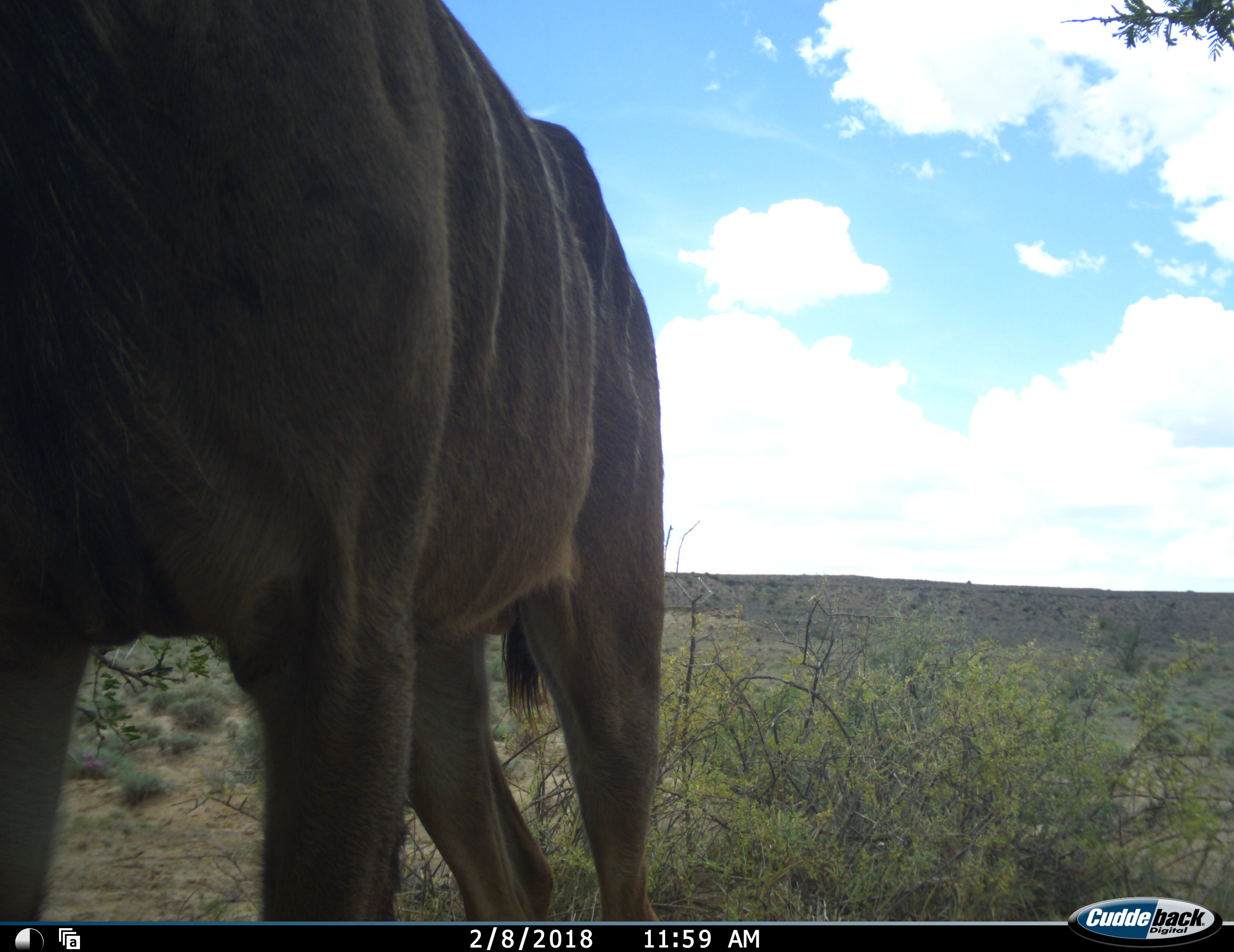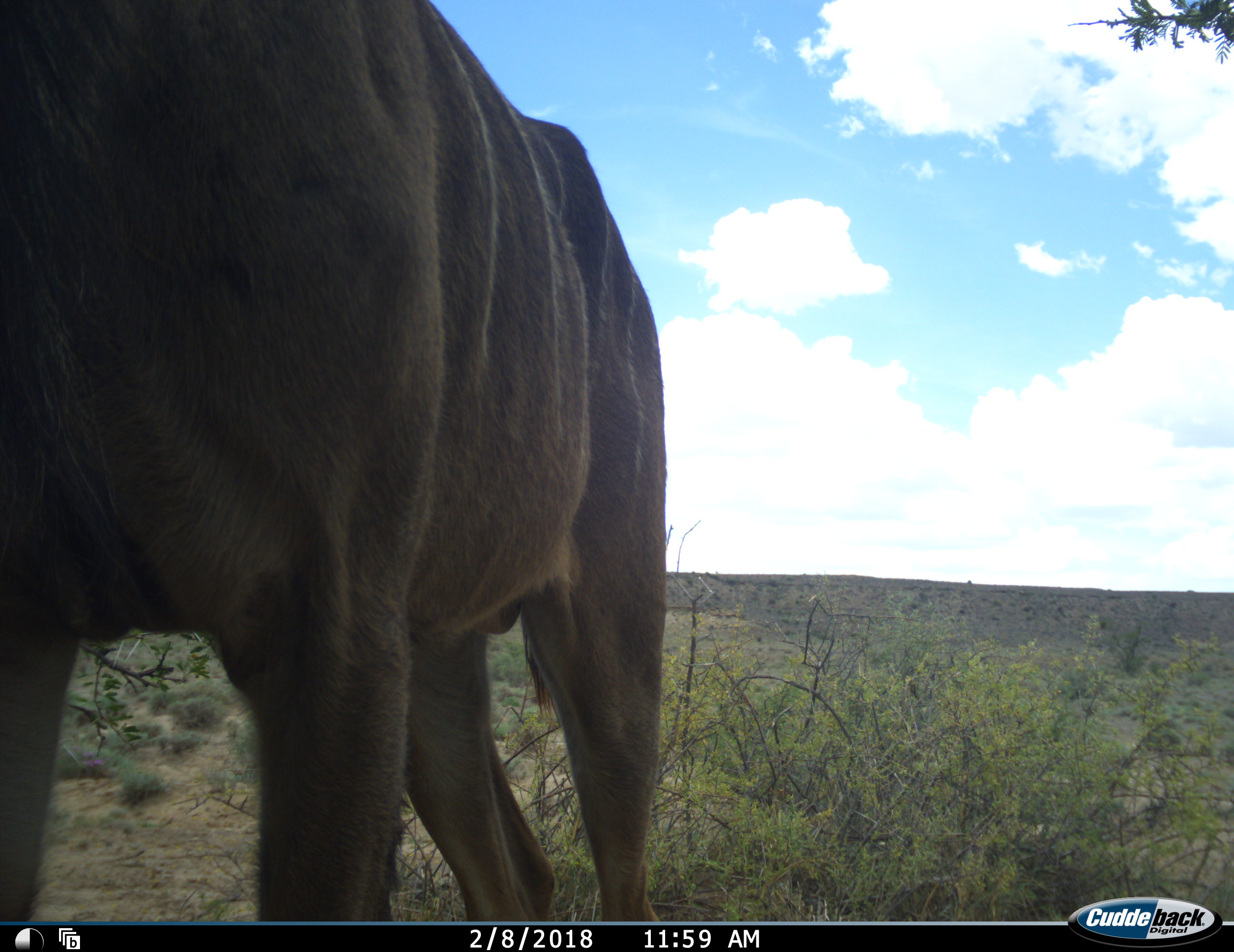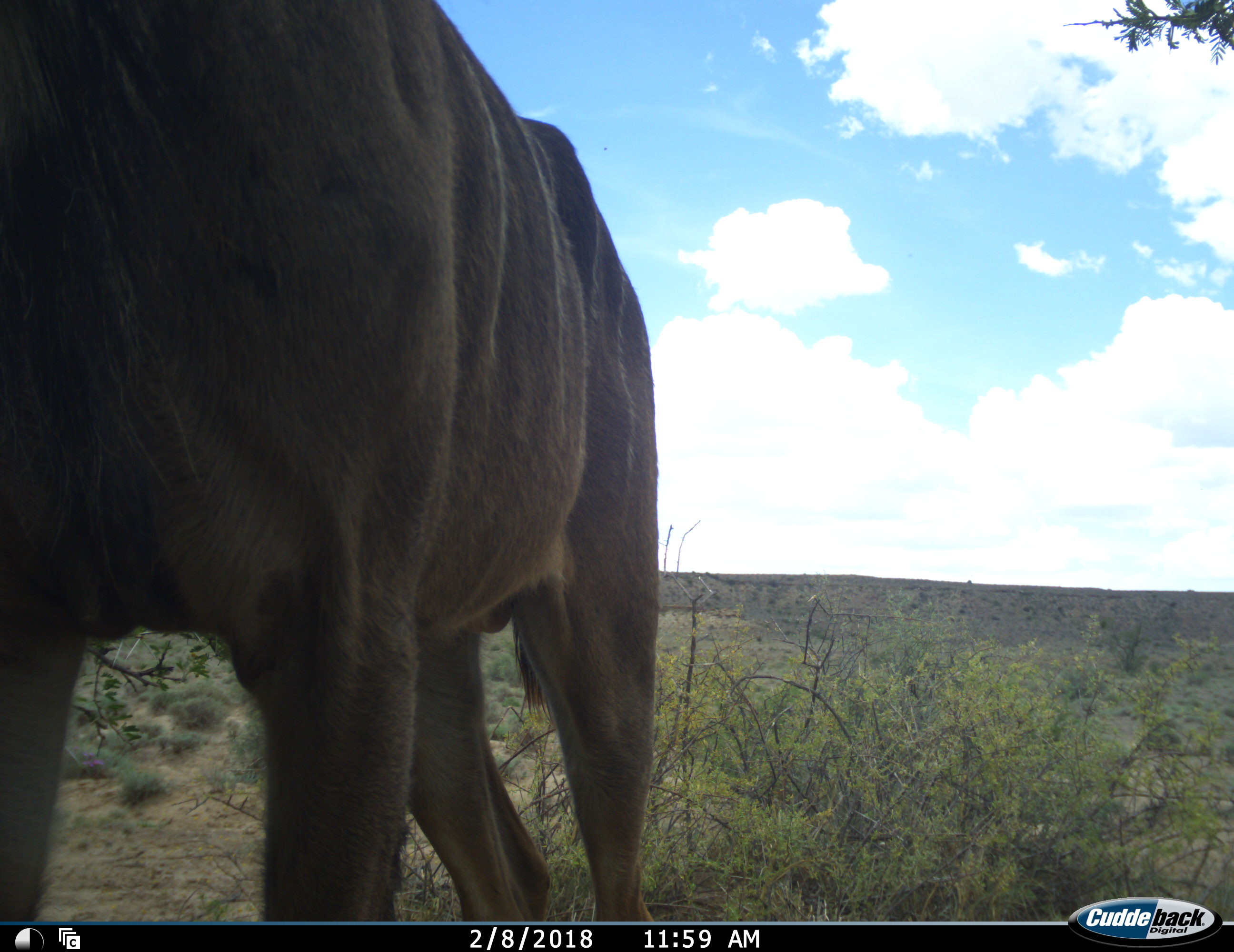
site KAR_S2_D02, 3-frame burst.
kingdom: Animalia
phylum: Chordata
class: Mammalia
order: Artiodactyla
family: Bovidae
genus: Tragelaphus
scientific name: Tragelaphus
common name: kudu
Kudu (Tragelaphus), count 1. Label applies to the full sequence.